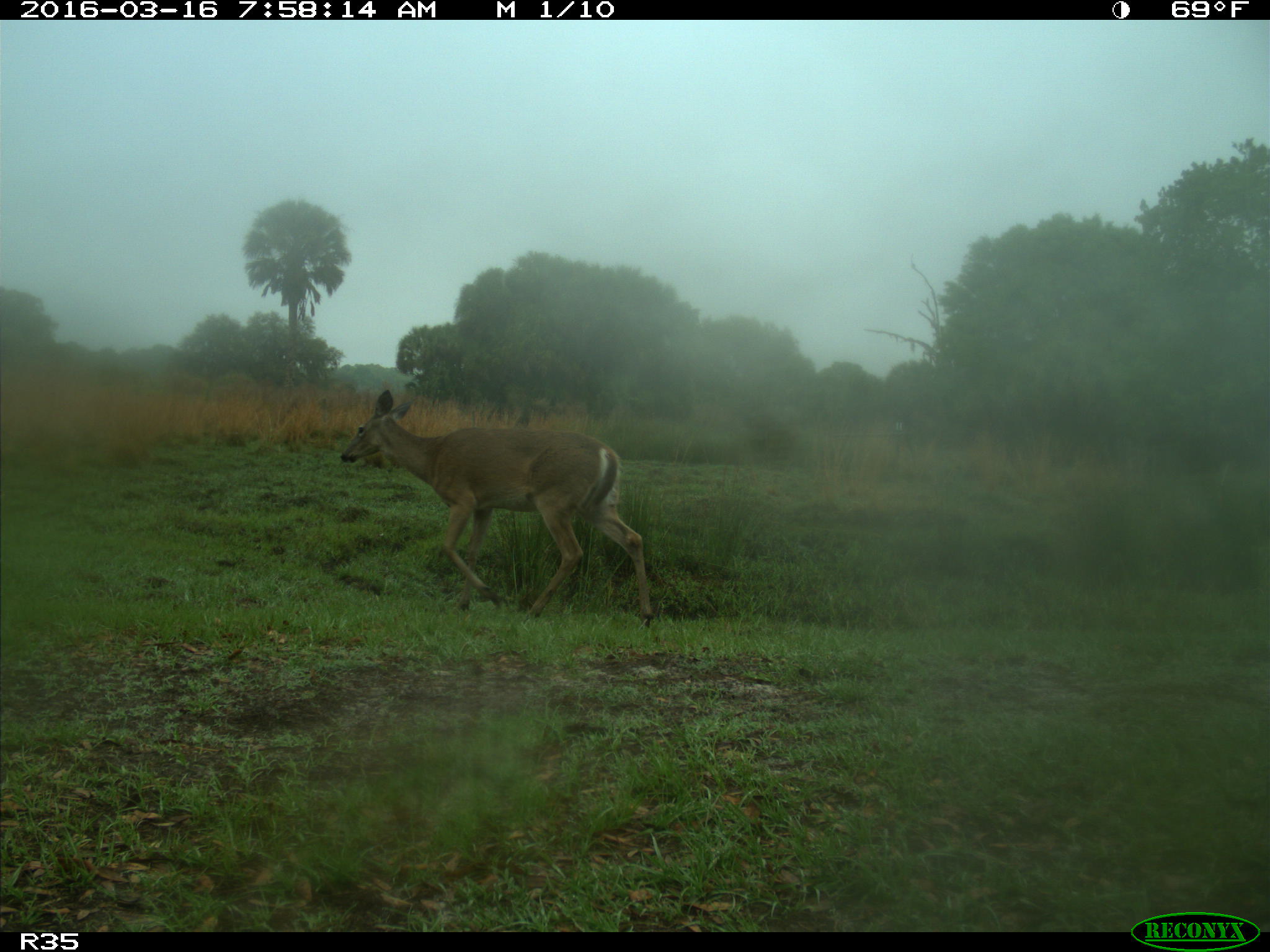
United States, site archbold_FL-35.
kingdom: Animalia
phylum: Chordata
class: Mammalia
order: Artiodactyla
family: Cervidae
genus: Odocoileus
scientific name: Odocoileus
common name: deer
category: unidentified deer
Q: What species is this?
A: Unidentified deer (deer) (Odocoileus).